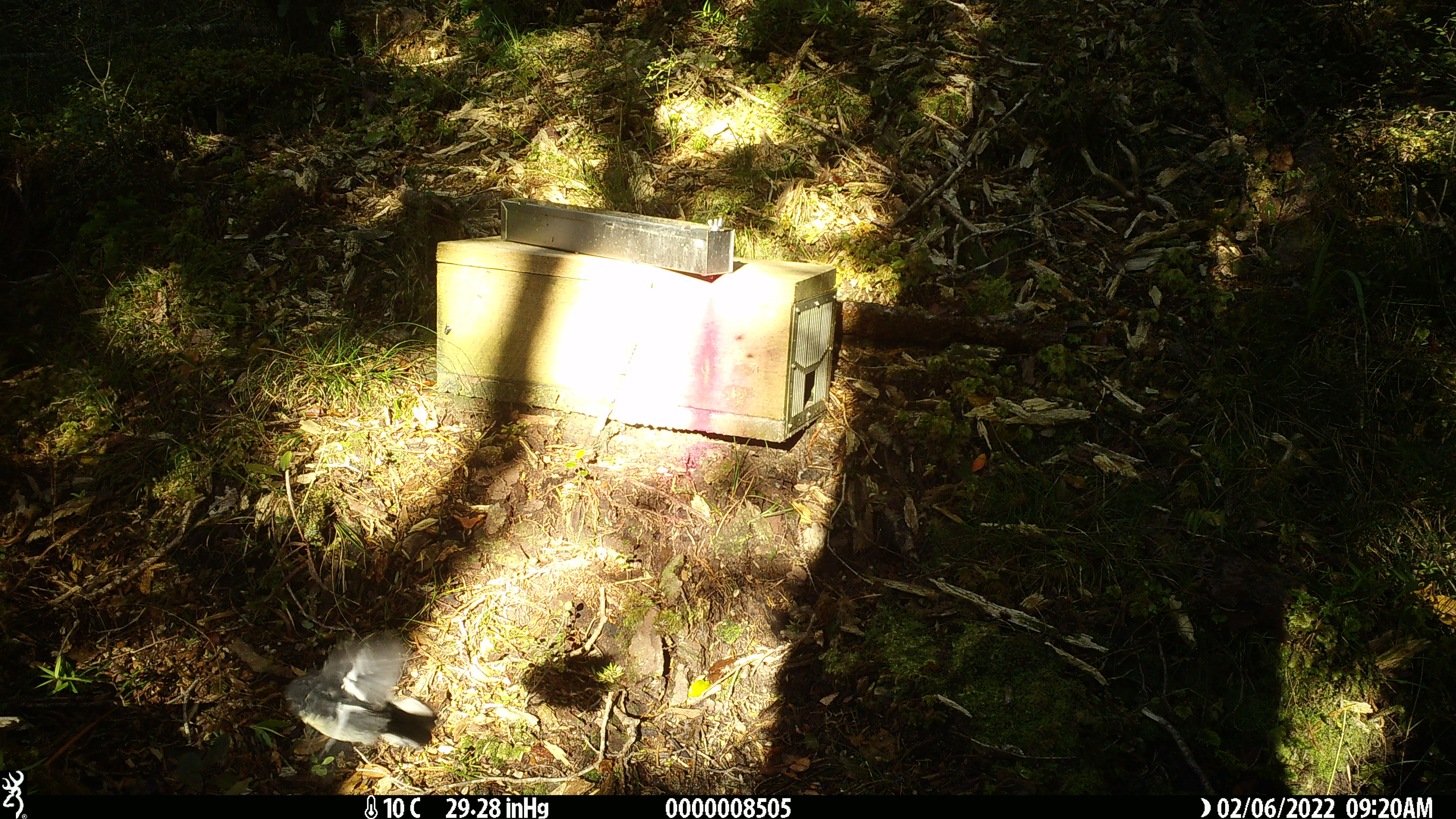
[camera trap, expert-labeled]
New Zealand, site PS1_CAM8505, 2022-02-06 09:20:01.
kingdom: Animalia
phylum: Chordata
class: Aves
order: Passeriformes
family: Petroicidae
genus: Petroica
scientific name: Petroica macrocephala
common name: tomtit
Tomtit (Petroica macrocephala).